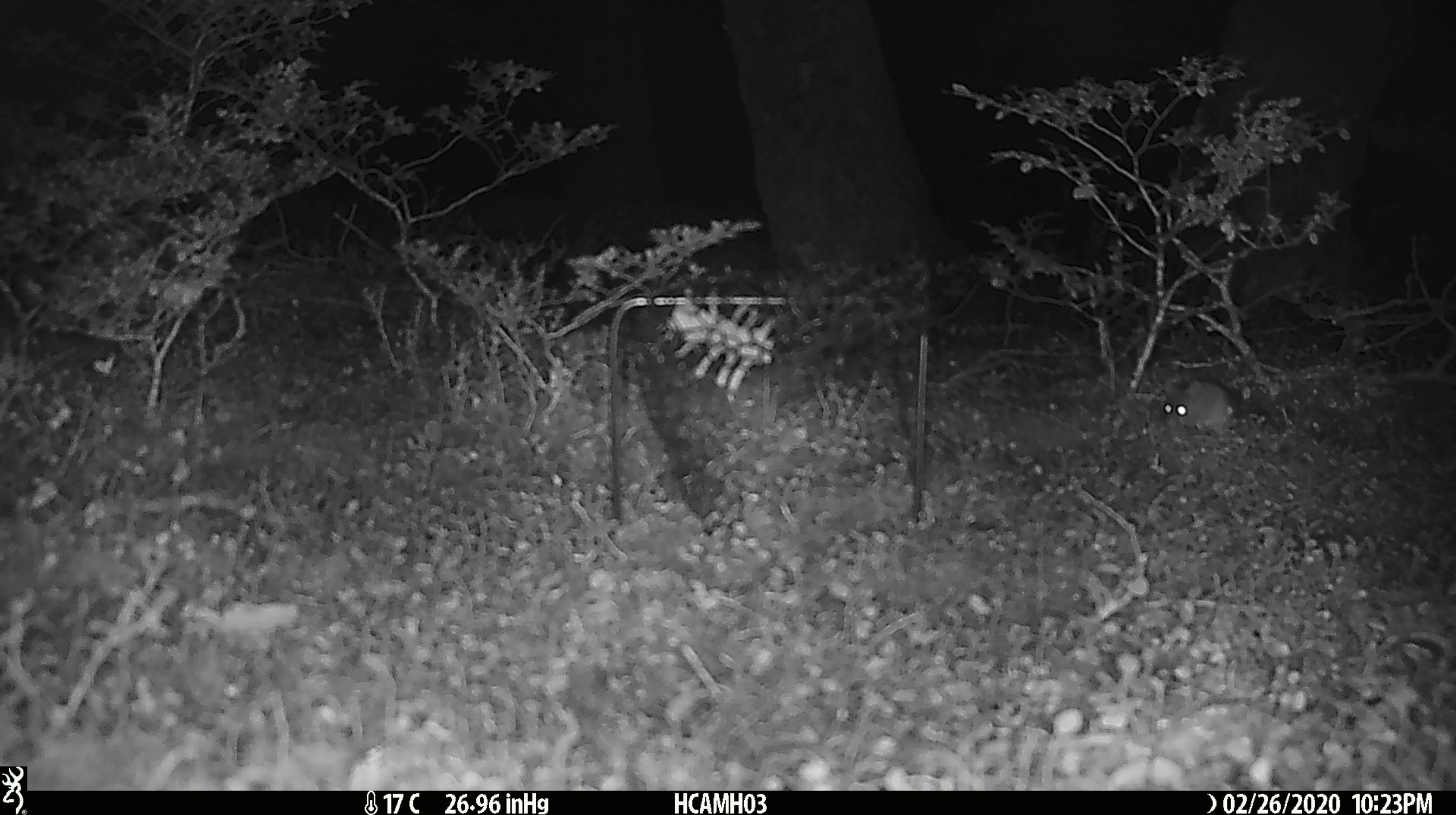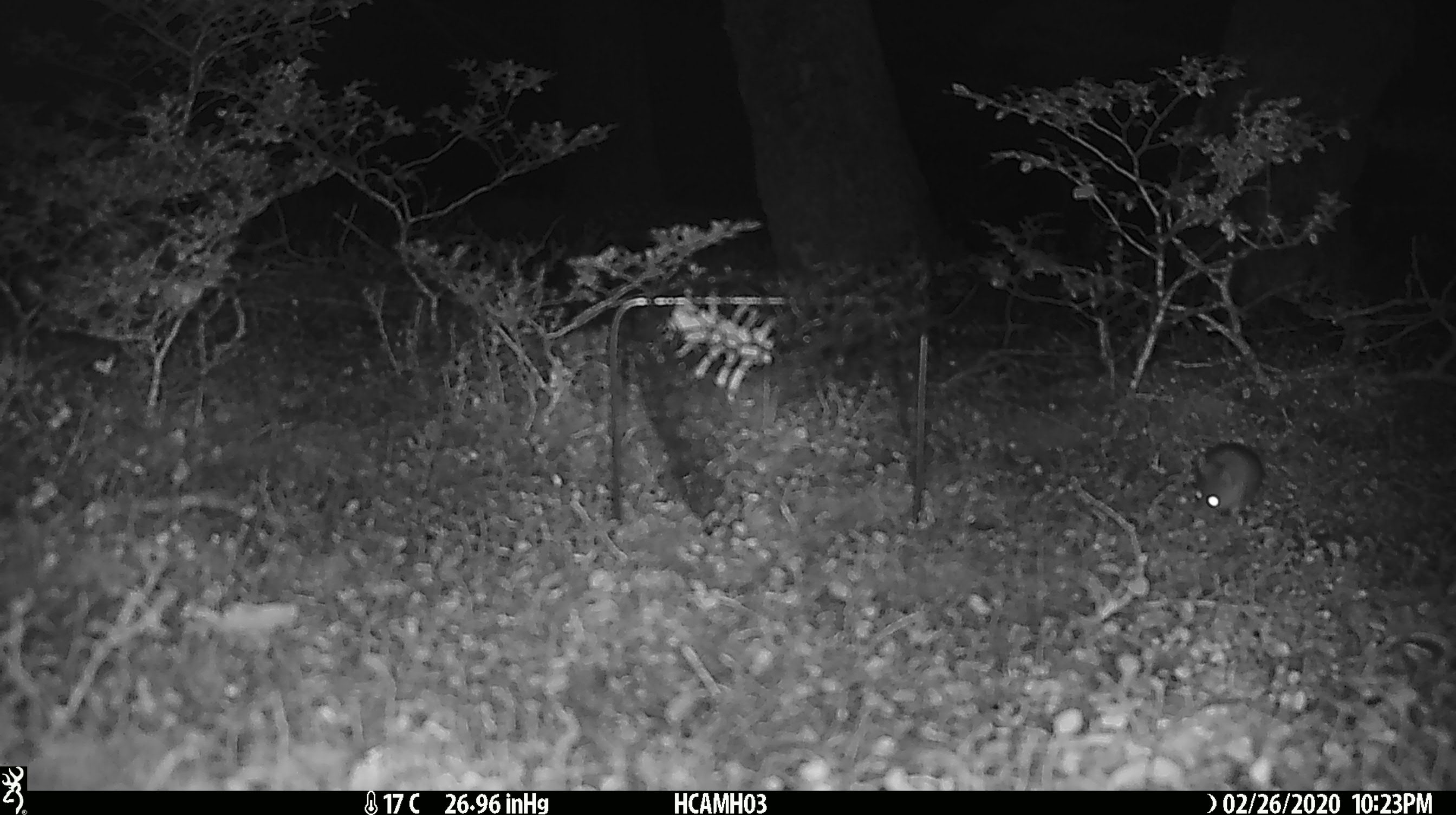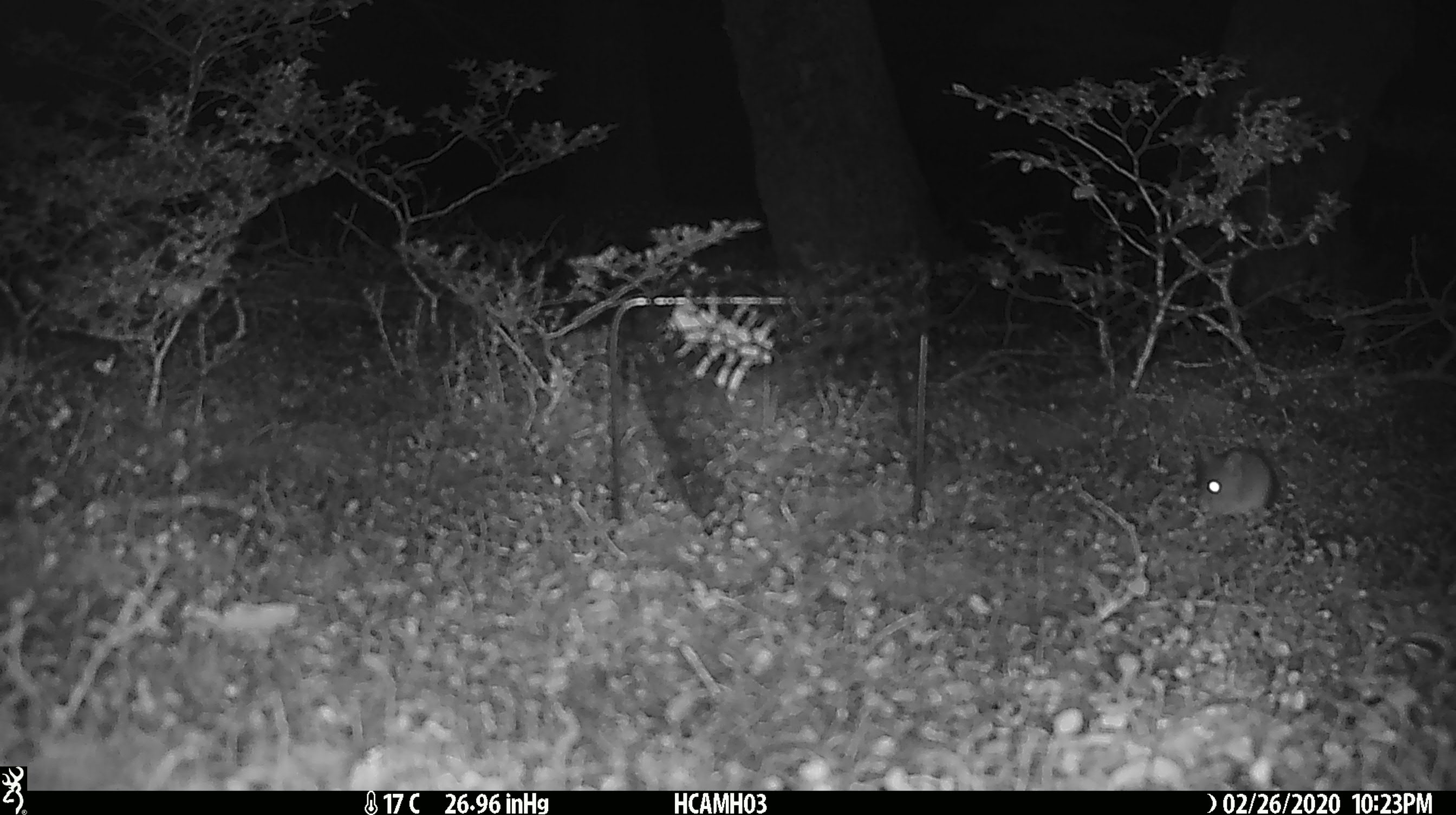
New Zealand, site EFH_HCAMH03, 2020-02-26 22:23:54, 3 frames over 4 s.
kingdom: Animalia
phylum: Chordata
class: Mammalia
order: Rodentia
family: Muridae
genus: Mus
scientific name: Mus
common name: mouse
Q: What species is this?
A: Mouse (Mus).